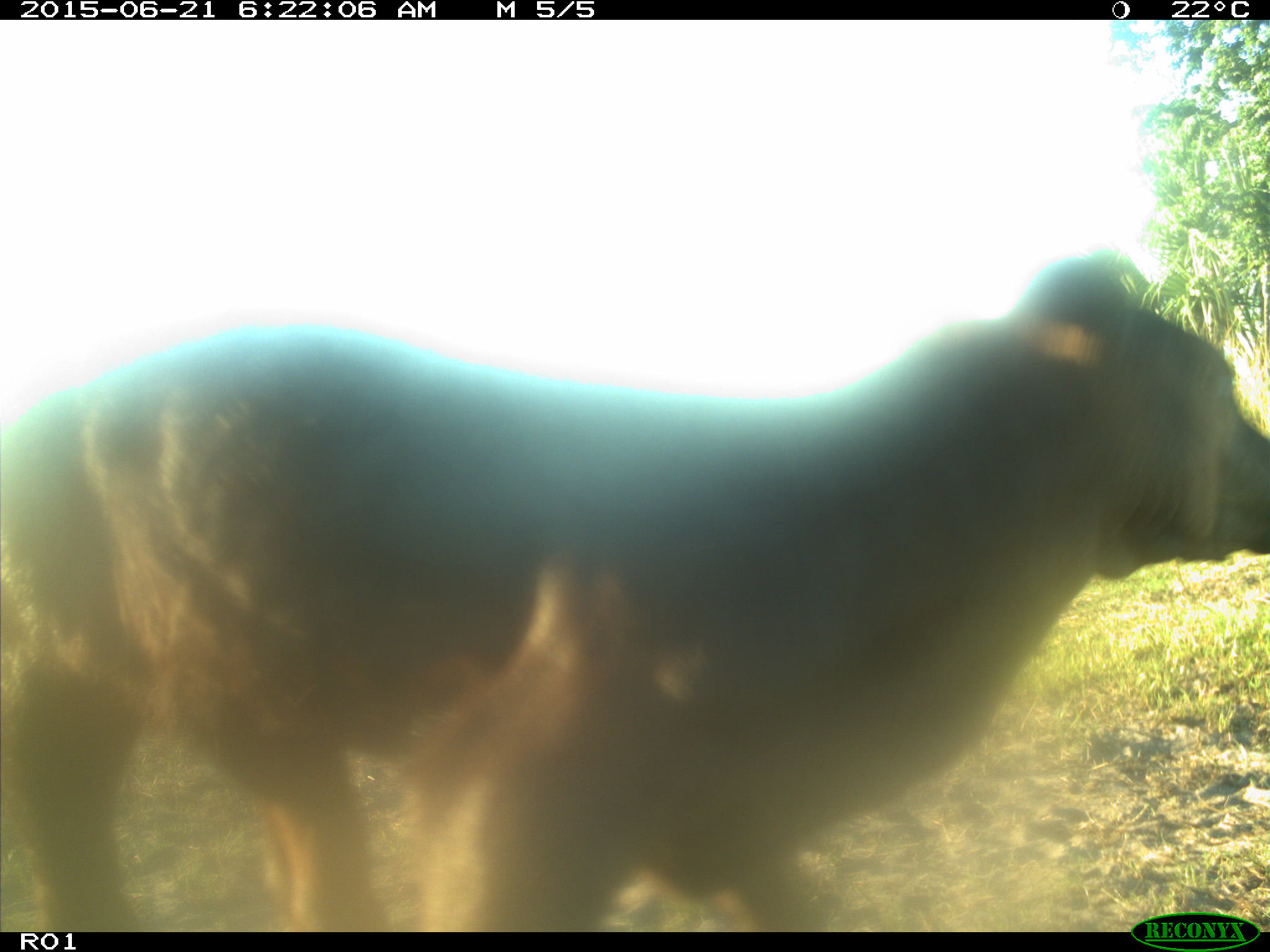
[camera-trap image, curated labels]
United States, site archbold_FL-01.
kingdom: Animalia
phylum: Chordata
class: Mammalia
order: Artiodactyla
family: Bovidae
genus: Bos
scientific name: Bos taurus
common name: domestic cow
Bos taurus (domestic cow).